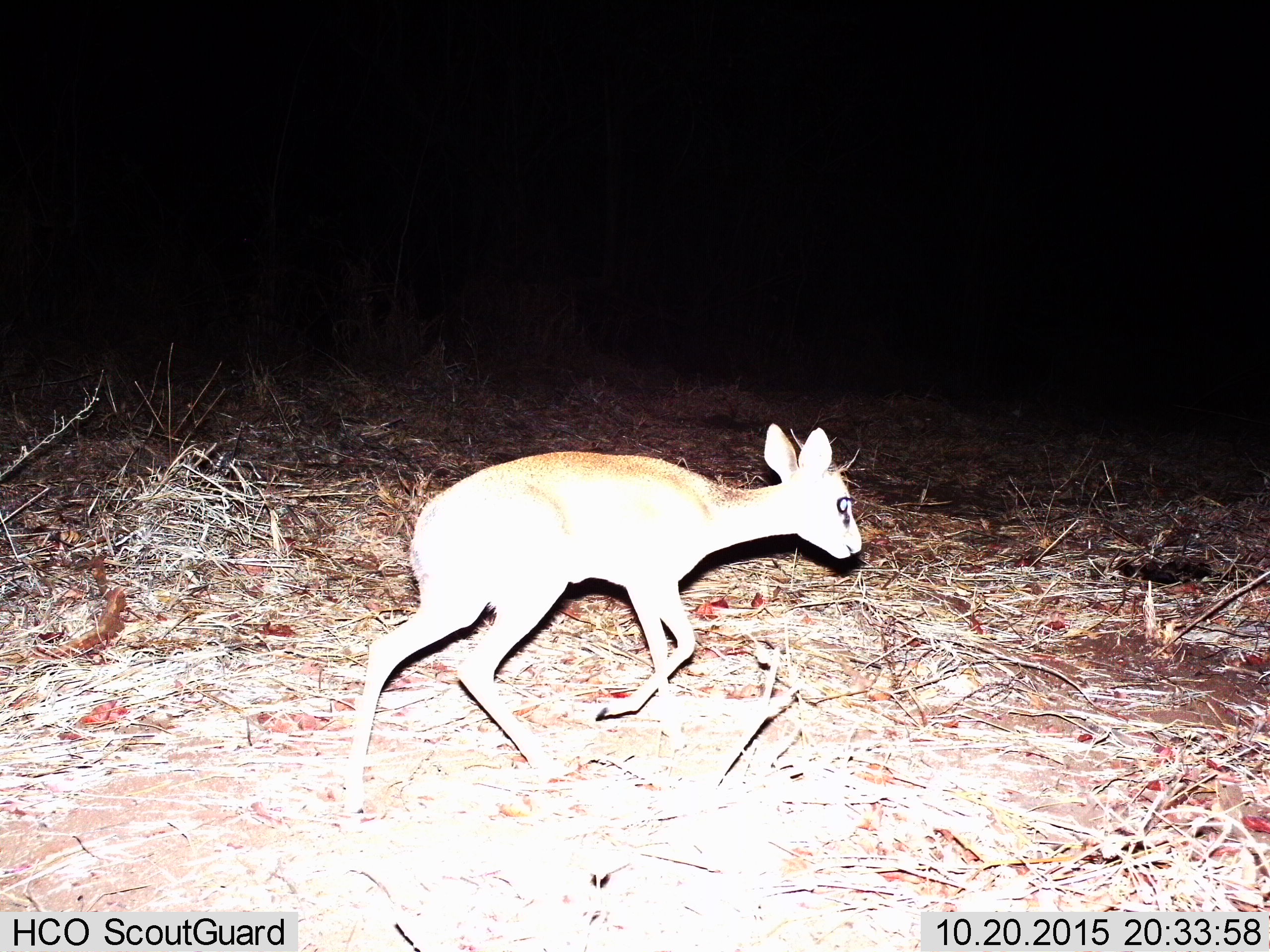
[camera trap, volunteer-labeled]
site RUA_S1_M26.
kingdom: Animalia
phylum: Chordata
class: Mammalia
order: Artiodactyla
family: Bovidae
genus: Madoqua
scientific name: Madoqua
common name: dik-dik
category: dikdik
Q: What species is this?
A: Dikdik (dik-dik) (Madoqua).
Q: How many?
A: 1.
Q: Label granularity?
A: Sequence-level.